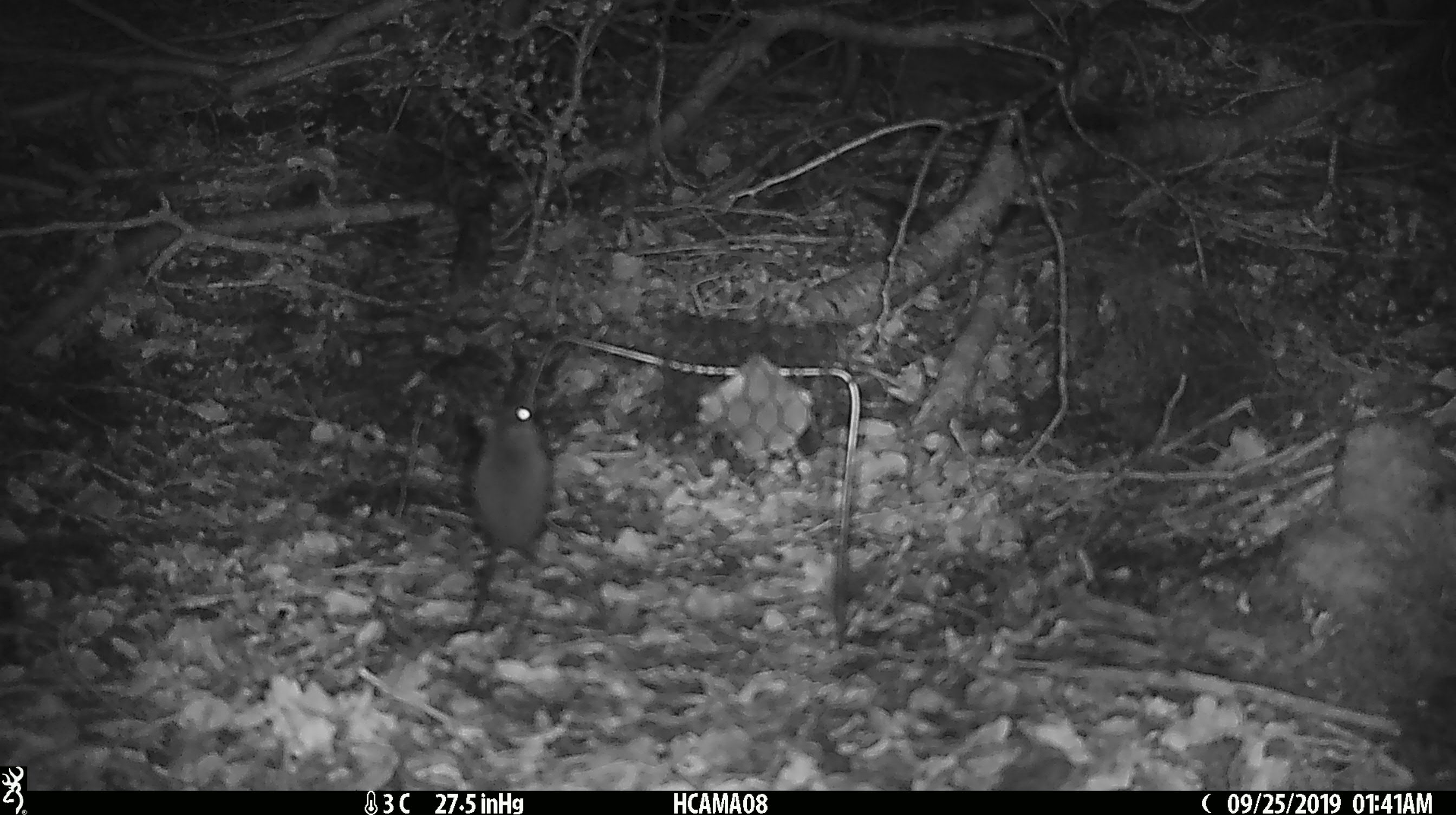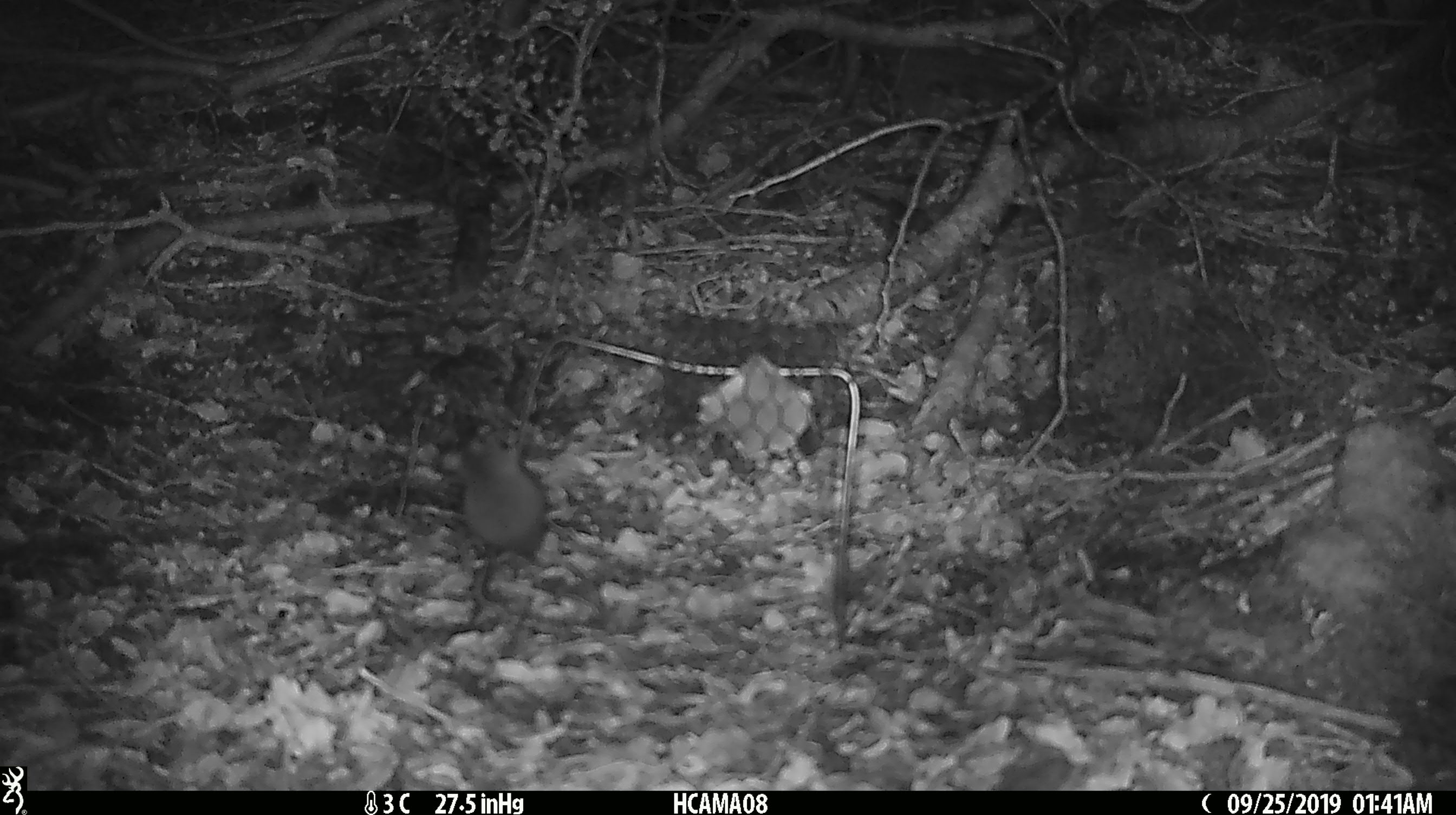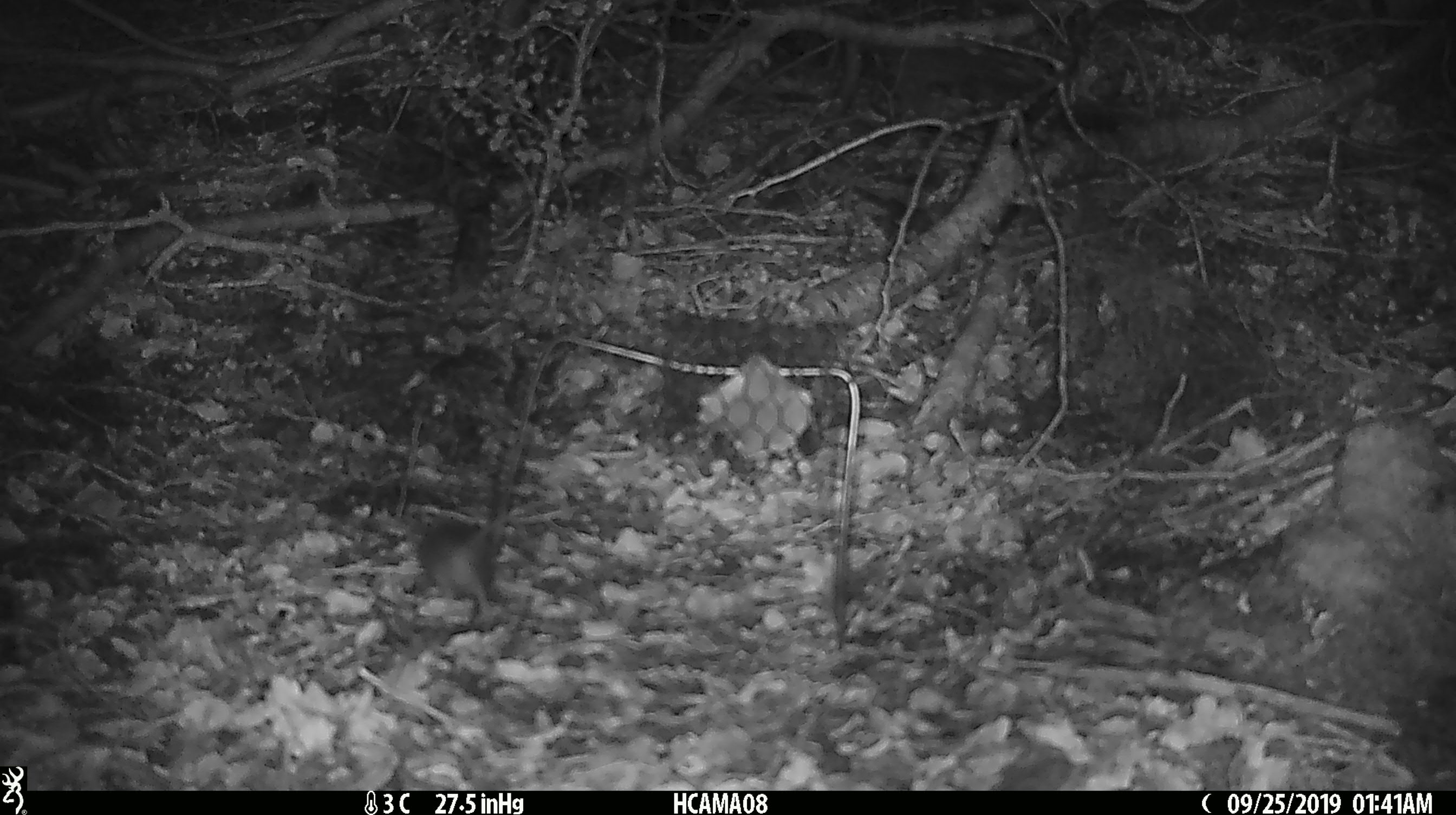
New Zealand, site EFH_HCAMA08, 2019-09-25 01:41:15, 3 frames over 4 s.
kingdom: Animalia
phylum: Chordata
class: Mammalia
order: Rodentia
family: Muridae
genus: Mus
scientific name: Mus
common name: mouse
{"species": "mouse (Mus)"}